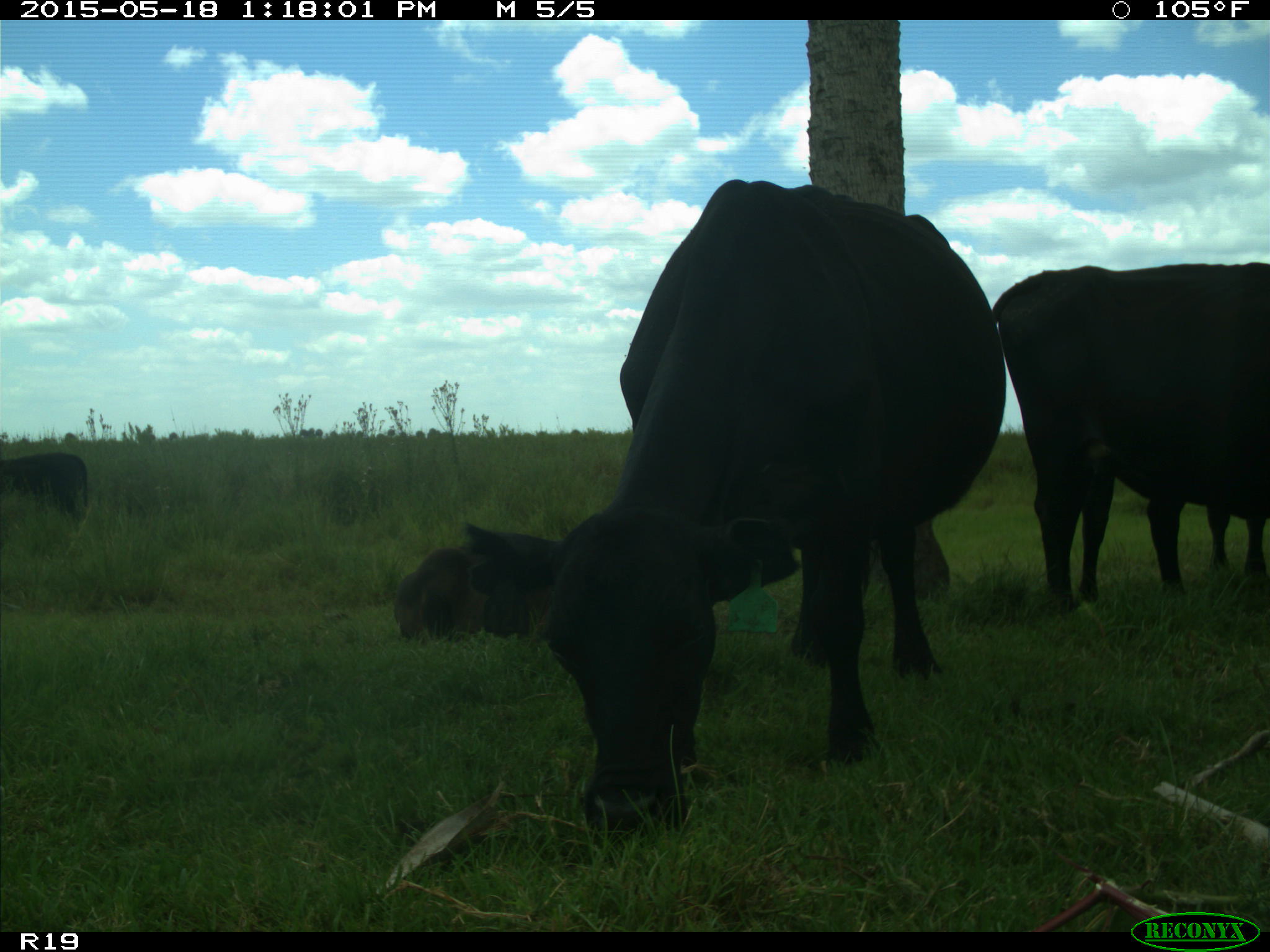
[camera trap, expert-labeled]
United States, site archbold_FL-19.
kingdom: Animalia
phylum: Chordata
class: Mammalia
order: Artiodactyla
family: Bovidae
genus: Bos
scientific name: Bos taurus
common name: domestic cow